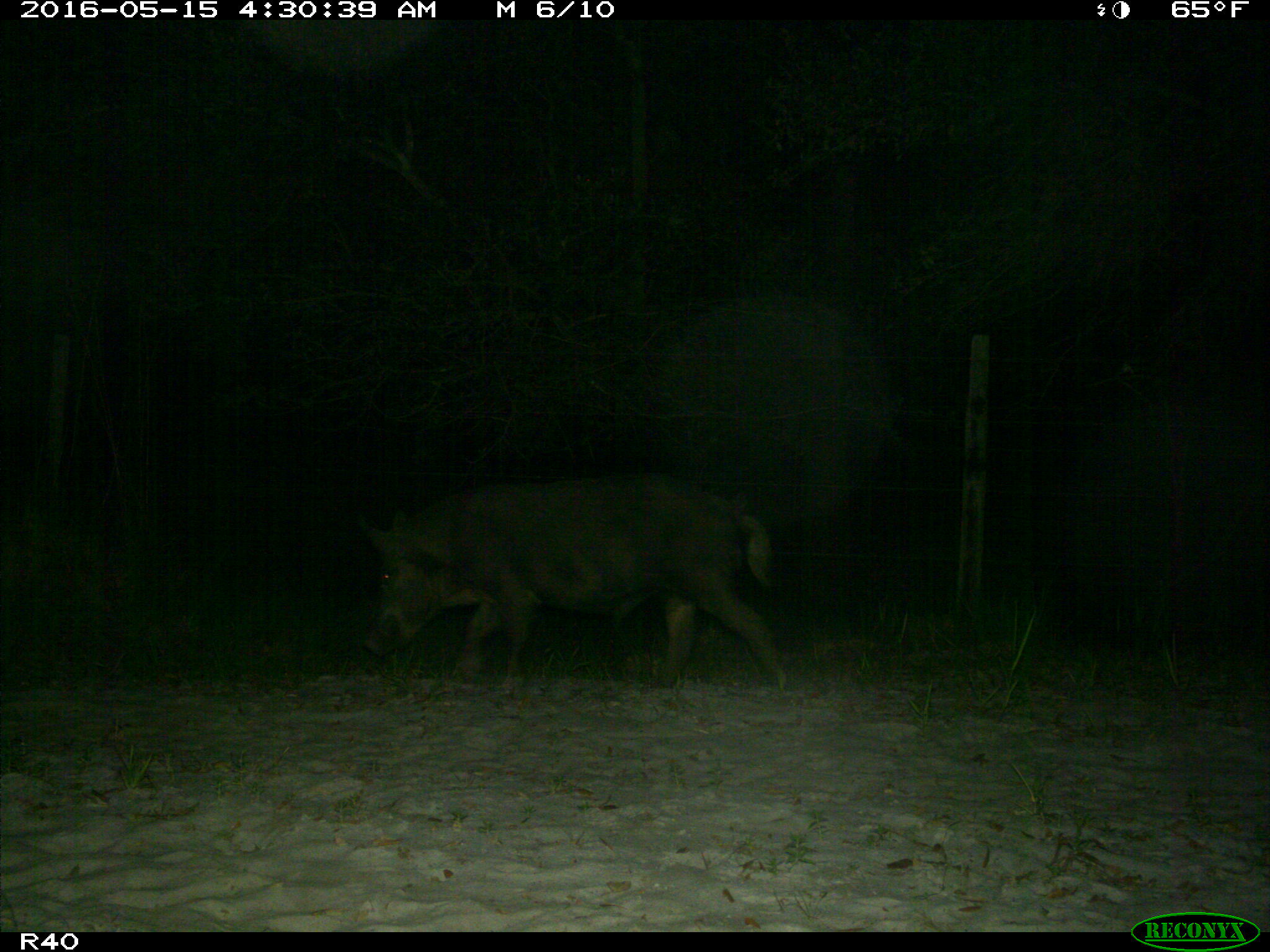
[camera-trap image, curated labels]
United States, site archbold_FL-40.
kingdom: Animalia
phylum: Chordata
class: Mammalia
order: Artiodactyla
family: Suidae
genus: Sus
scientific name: Sus scrofa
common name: wild boar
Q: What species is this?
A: Sus scrofa (wild boar).